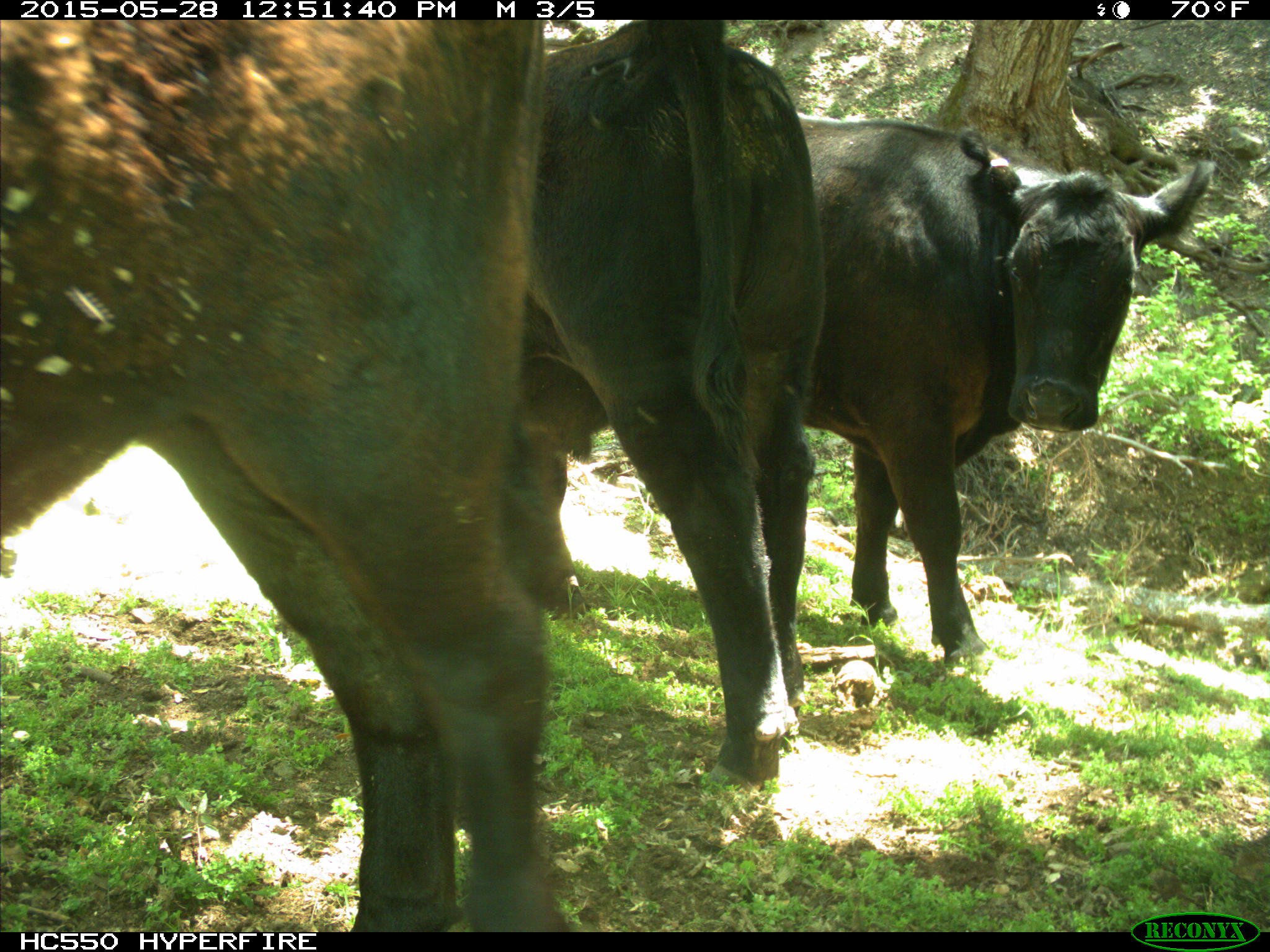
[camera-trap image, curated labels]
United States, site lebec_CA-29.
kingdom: Animalia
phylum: Chordata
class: Mammalia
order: Artiodactyla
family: Bovidae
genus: Bos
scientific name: Bos taurus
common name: domestic cow